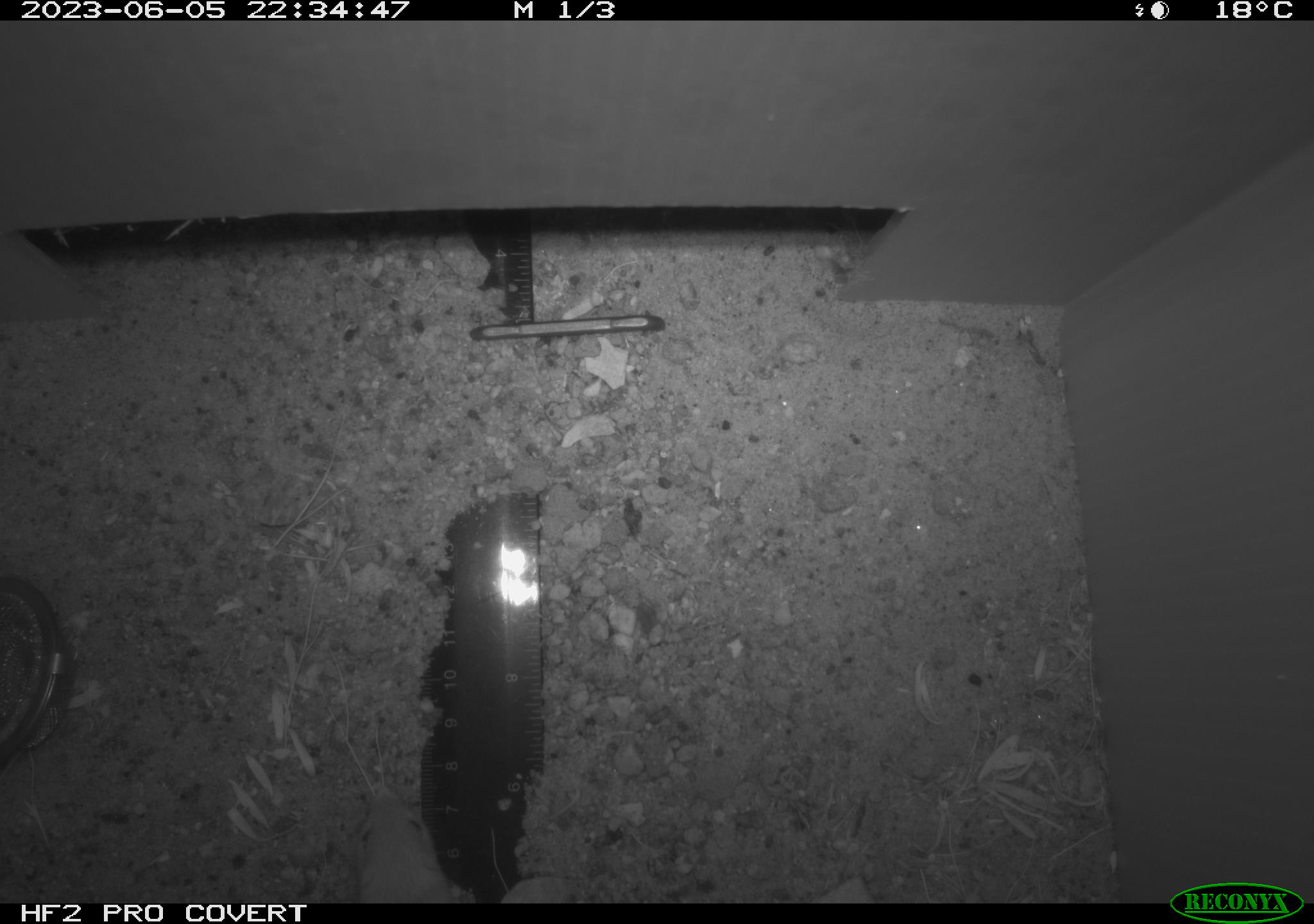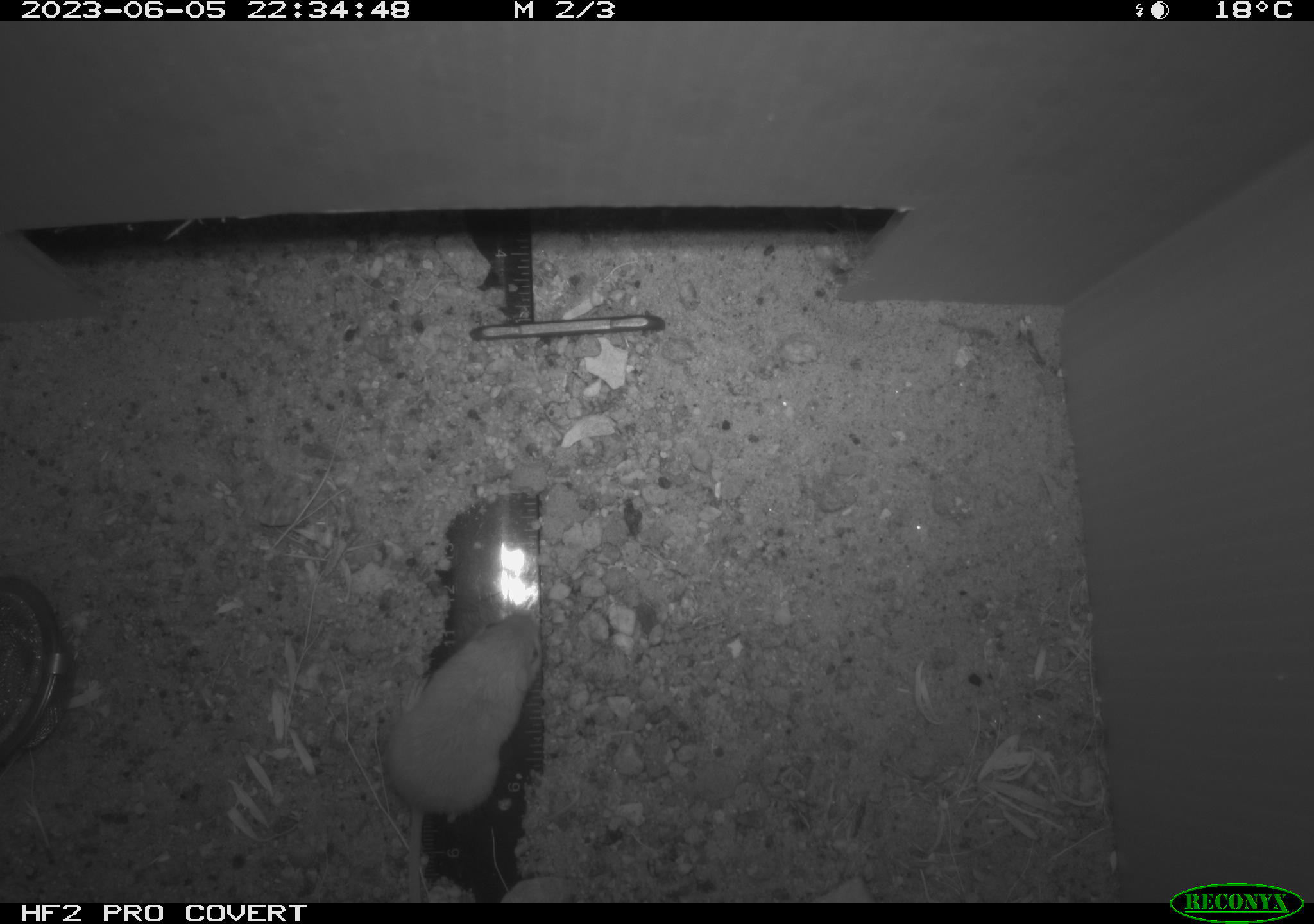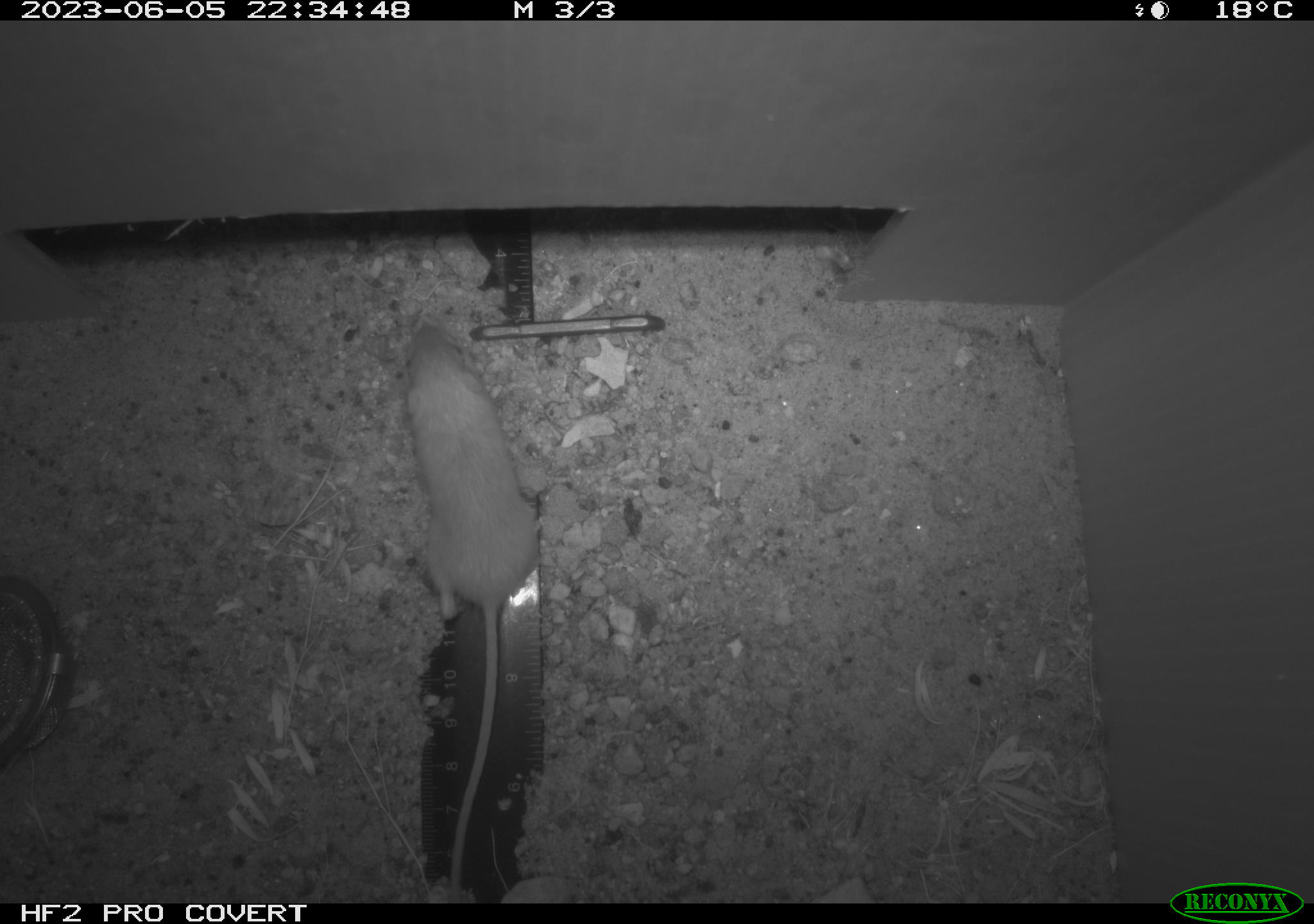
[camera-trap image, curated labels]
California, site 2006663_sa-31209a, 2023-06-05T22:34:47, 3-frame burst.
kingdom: Animalia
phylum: Chordata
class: Mammalia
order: Rodentia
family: Heteromyidae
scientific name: Heteromyidae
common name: kangaroo rats and pocket mice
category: heteromyidae family